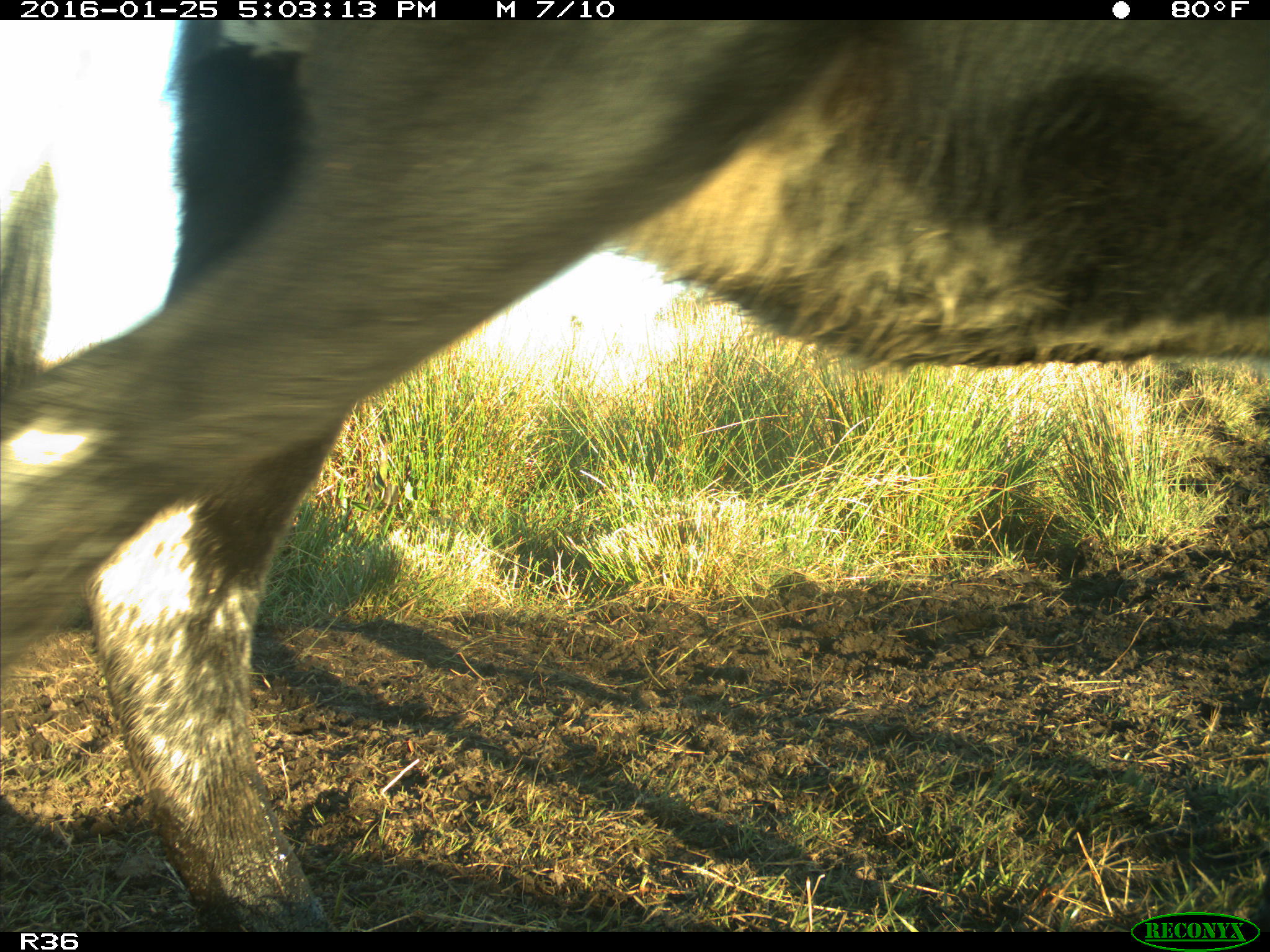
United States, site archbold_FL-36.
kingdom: Animalia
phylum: Chordata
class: Mammalia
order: Artiodactyla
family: Bovidae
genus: Bos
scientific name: Bos taurus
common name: domestic cow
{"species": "Bos taurus (domestic cow)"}